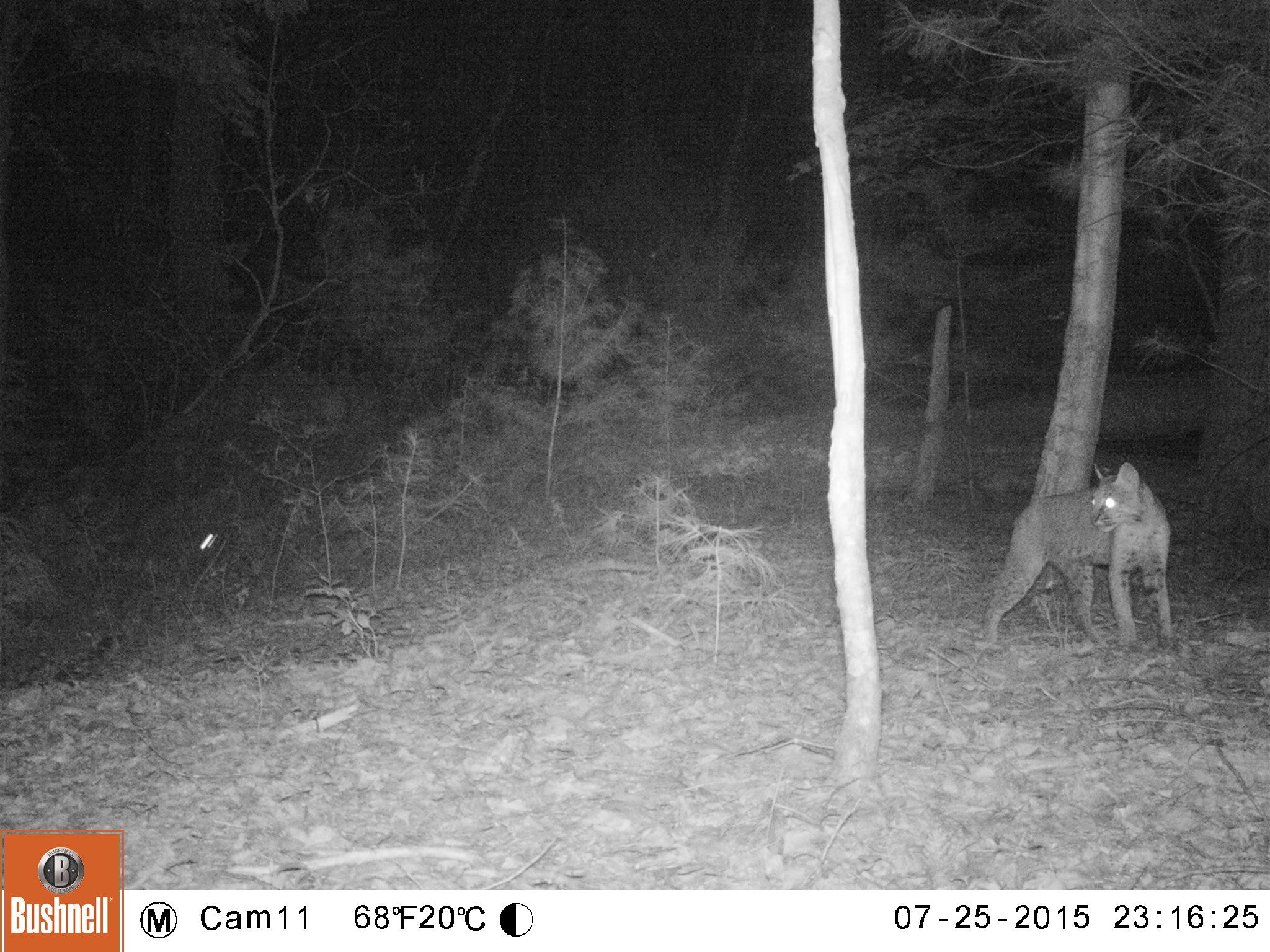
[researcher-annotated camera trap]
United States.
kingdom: Animalia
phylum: Chordata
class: Mammalia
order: Carnivora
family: Felidae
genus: Lynx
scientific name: Lynx rufus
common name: bobcat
Bobcat (Lynx rufus).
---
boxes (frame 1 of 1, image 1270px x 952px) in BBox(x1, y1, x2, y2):
Bobcat: BBox(970, 458, 1190, 656)